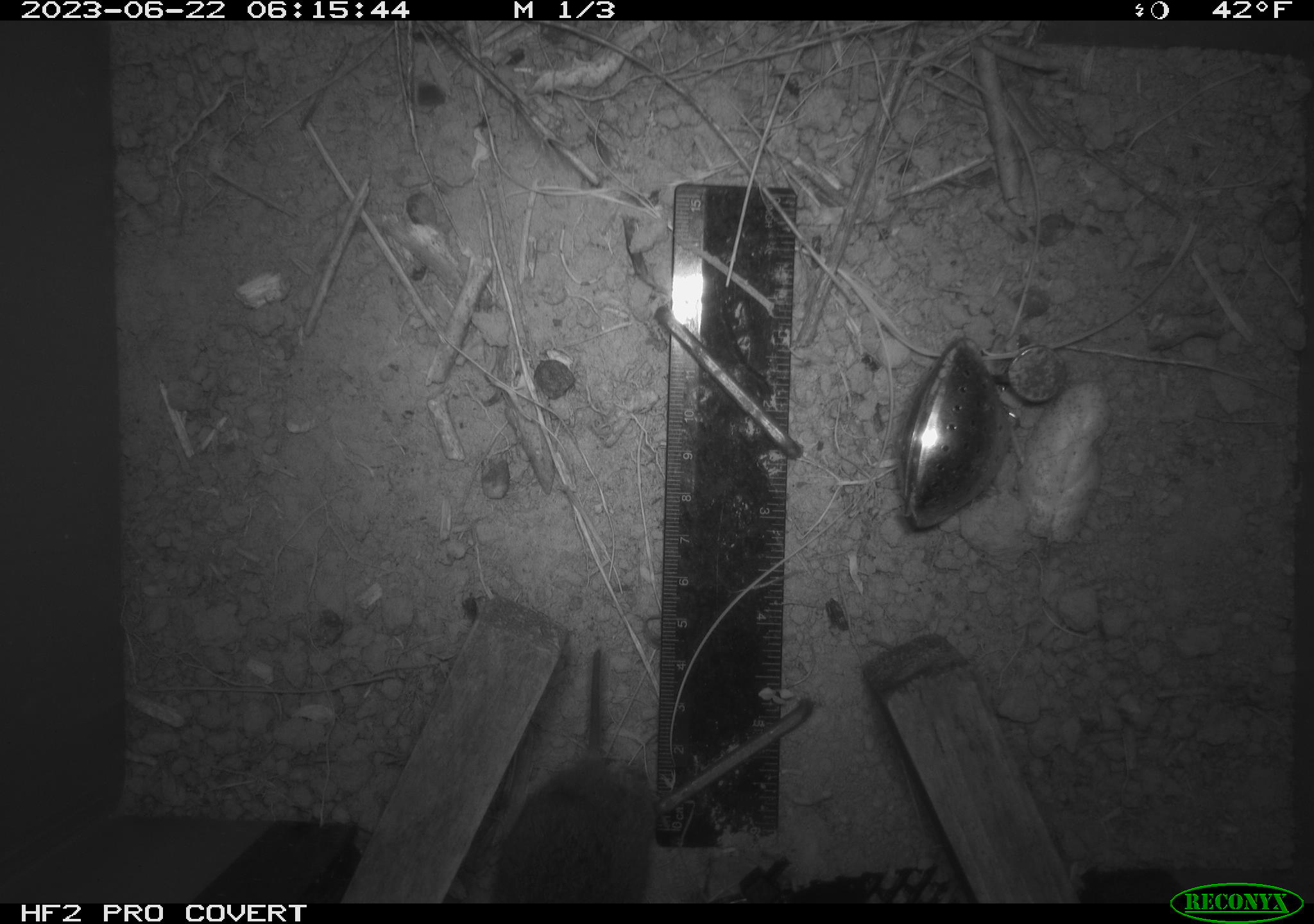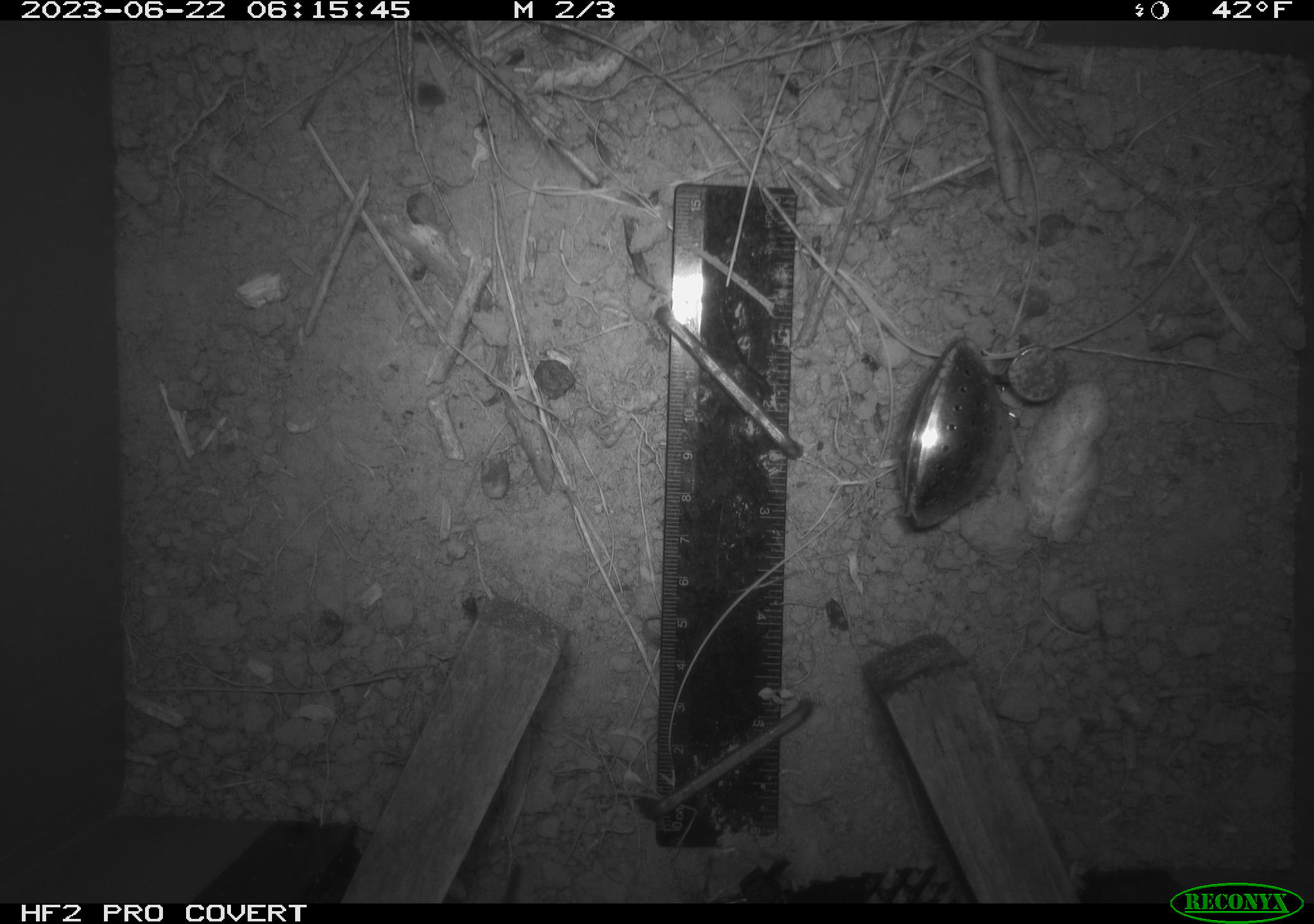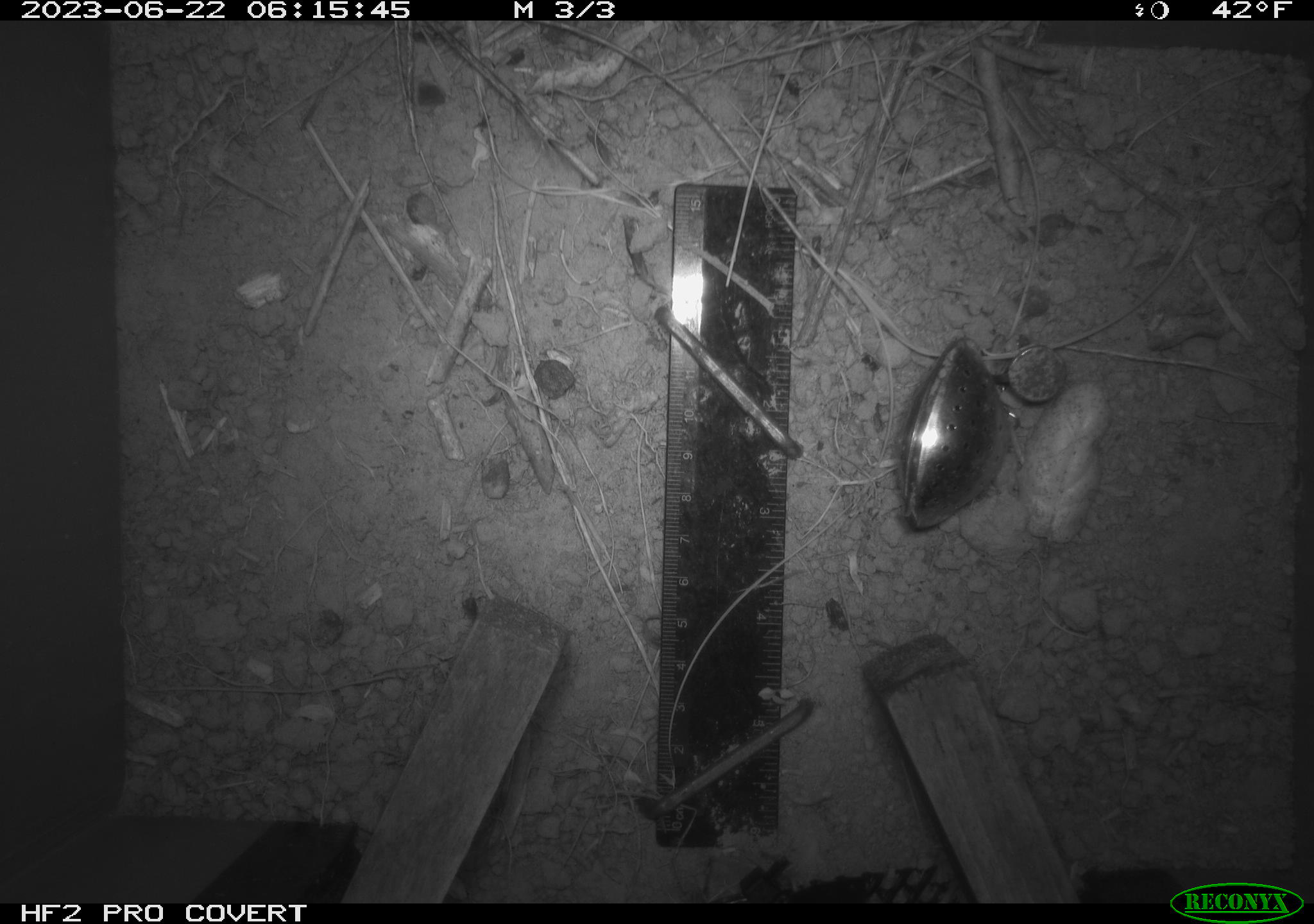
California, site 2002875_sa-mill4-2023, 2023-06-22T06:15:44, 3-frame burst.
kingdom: Animalia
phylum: Chordata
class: Mammalia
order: Rodentia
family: Cricetidae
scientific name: Arvicolinae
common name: voles, lemmings, and muskrats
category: arvicolinae subfamily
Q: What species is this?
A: Arvicolinae subfamily (voles, lemmings, and muskrats) (Arvicolinae).